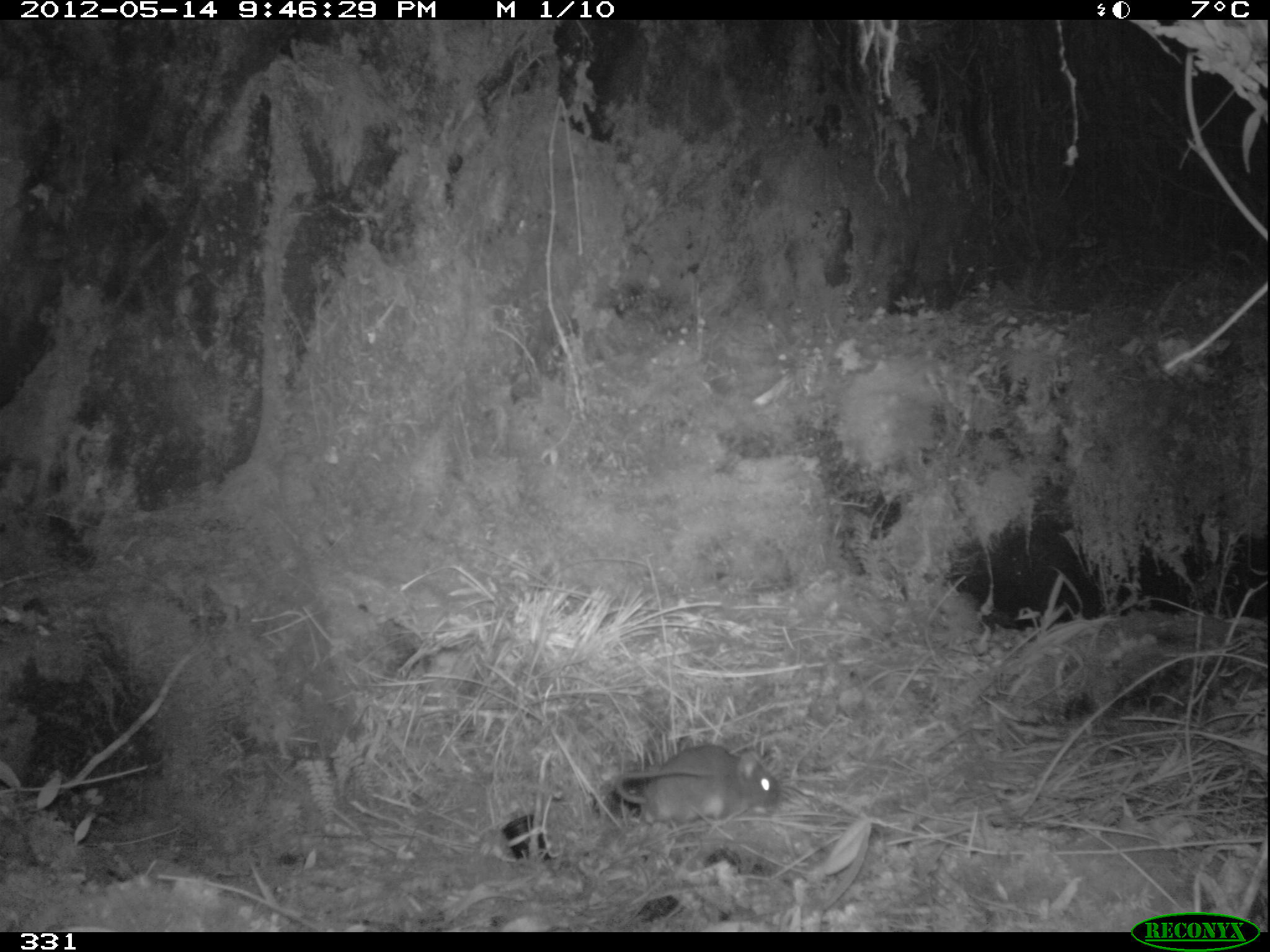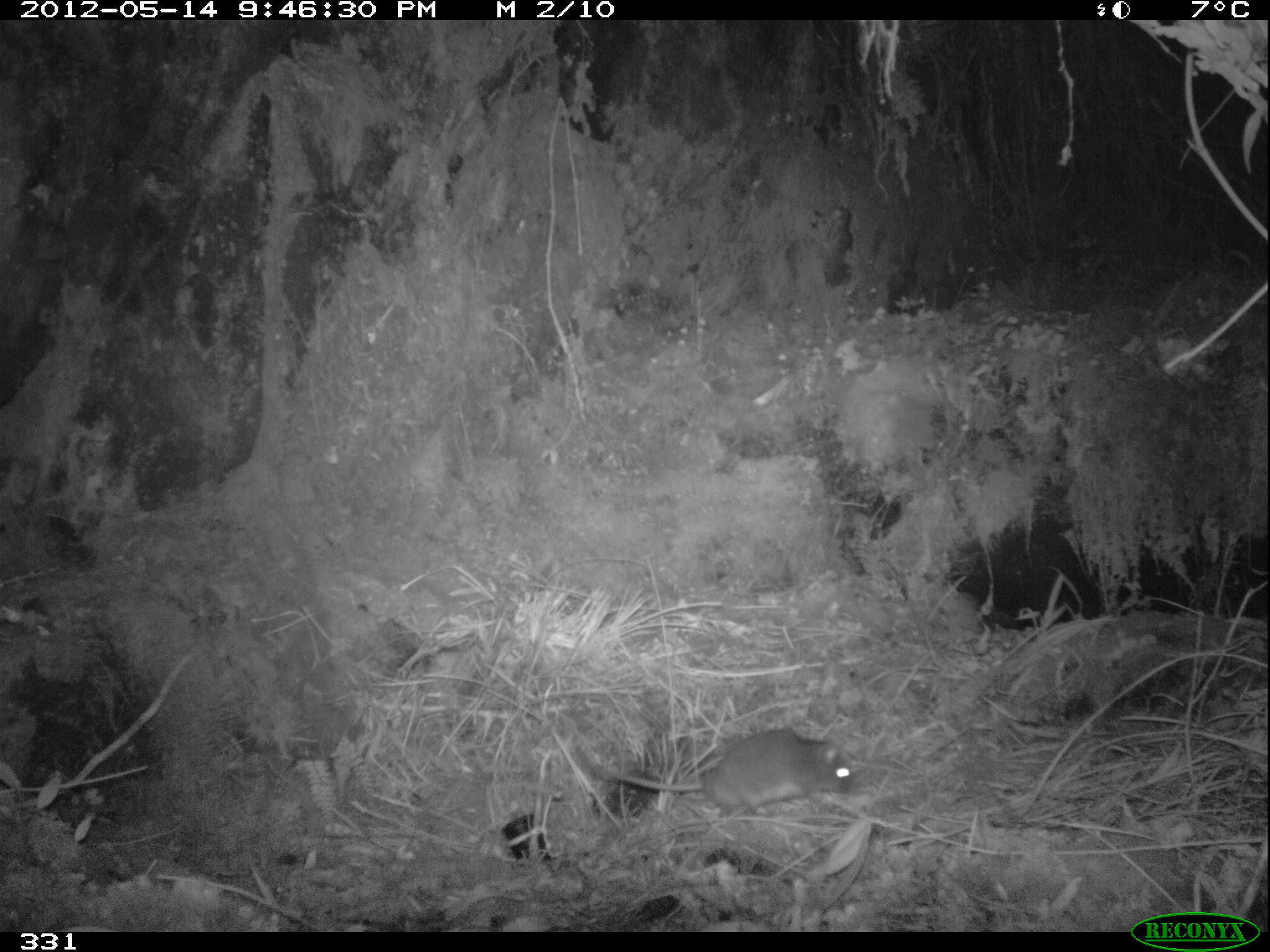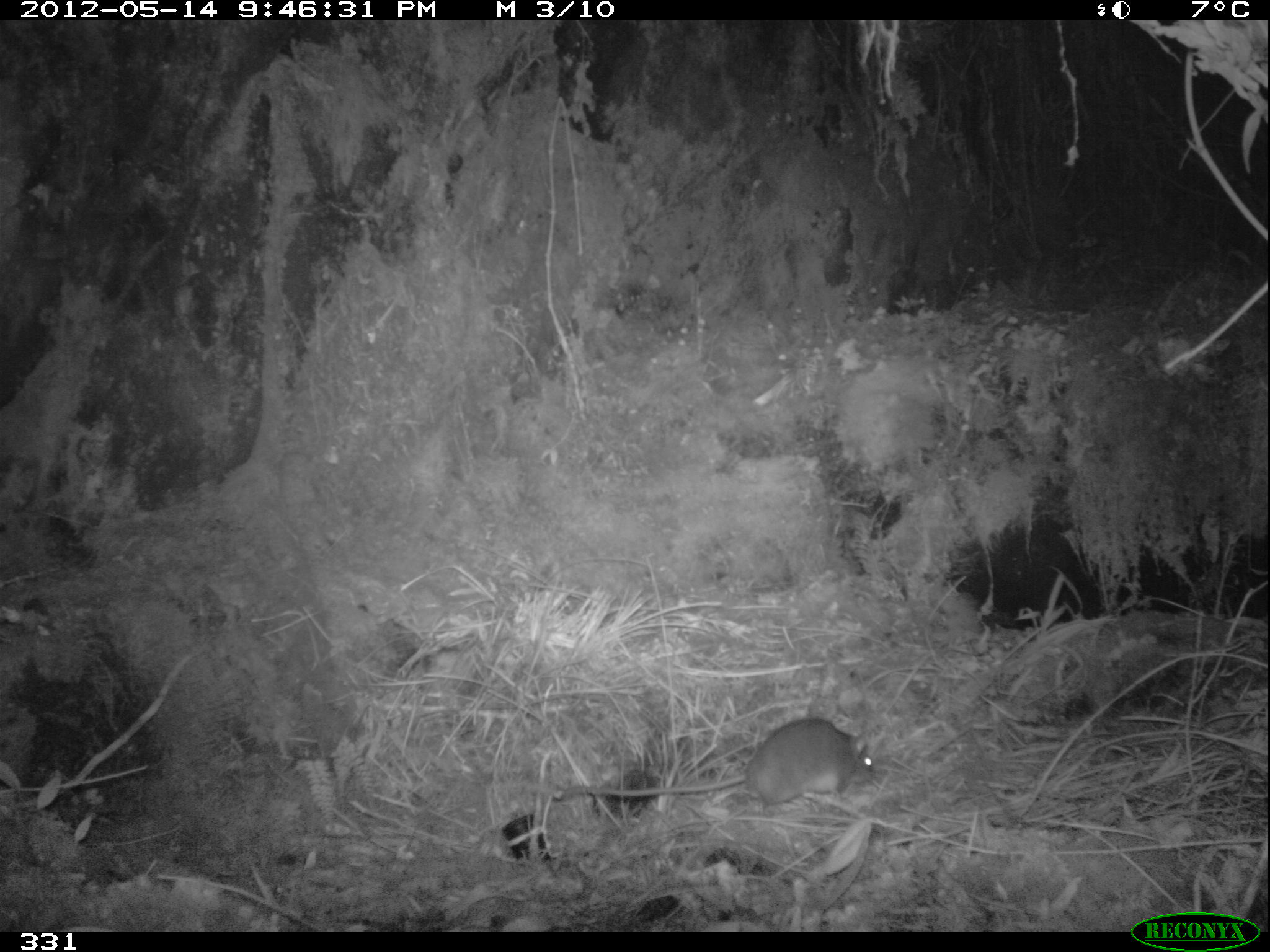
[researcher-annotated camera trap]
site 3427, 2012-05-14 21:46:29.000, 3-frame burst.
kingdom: Animalia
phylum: Chordata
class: Mammalia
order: Rodentia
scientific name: Rodentia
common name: rodents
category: unknown rodent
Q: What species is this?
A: Unknown rodent (rodents) (Rodentia).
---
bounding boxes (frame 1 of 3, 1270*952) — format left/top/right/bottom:
unknown rodent: 613/742/782/828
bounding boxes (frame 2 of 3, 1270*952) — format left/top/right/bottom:
unknown rodent: 597/726/858/824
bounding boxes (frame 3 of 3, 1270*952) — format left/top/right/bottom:
unknown rodent: 549/718/872/807